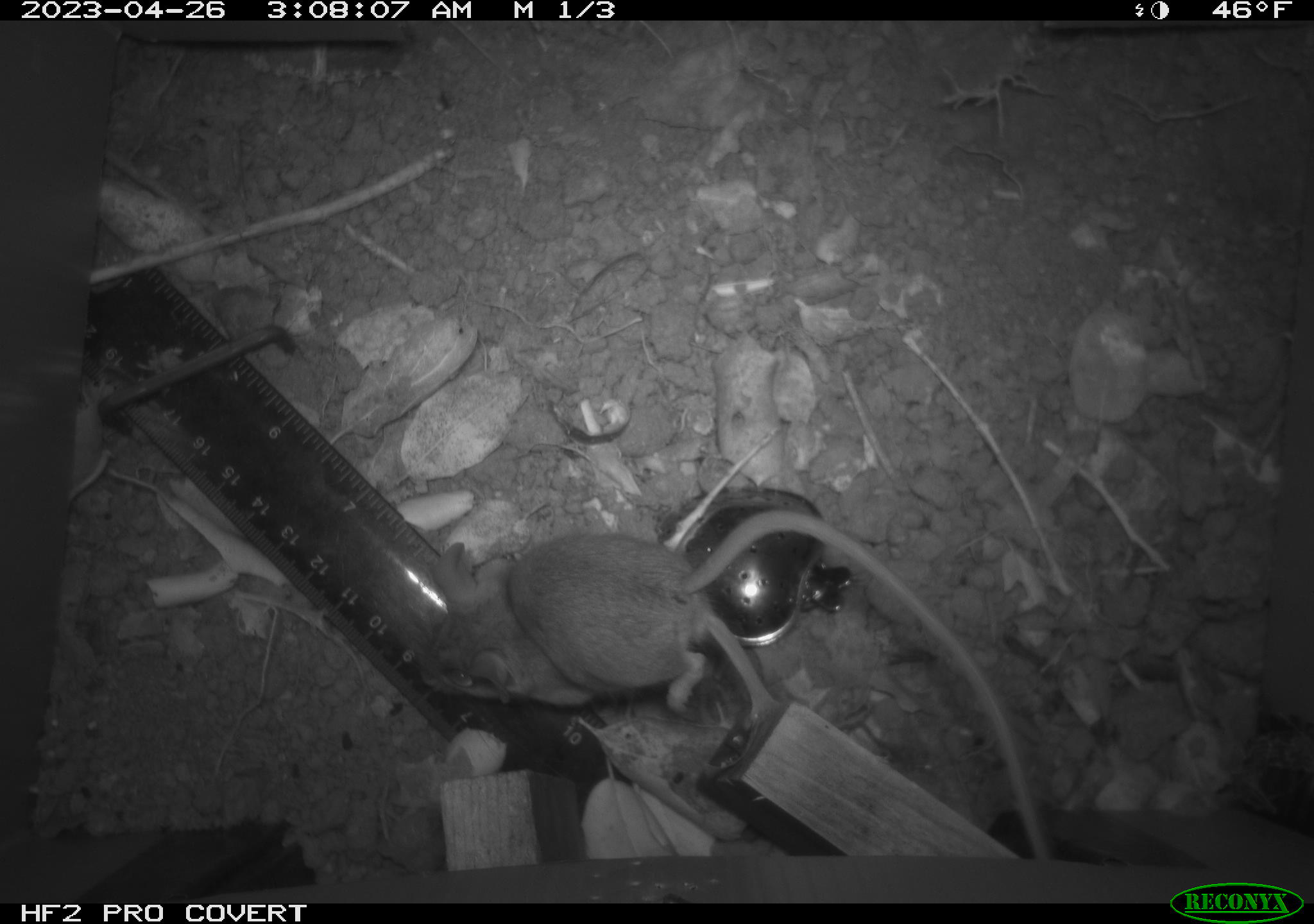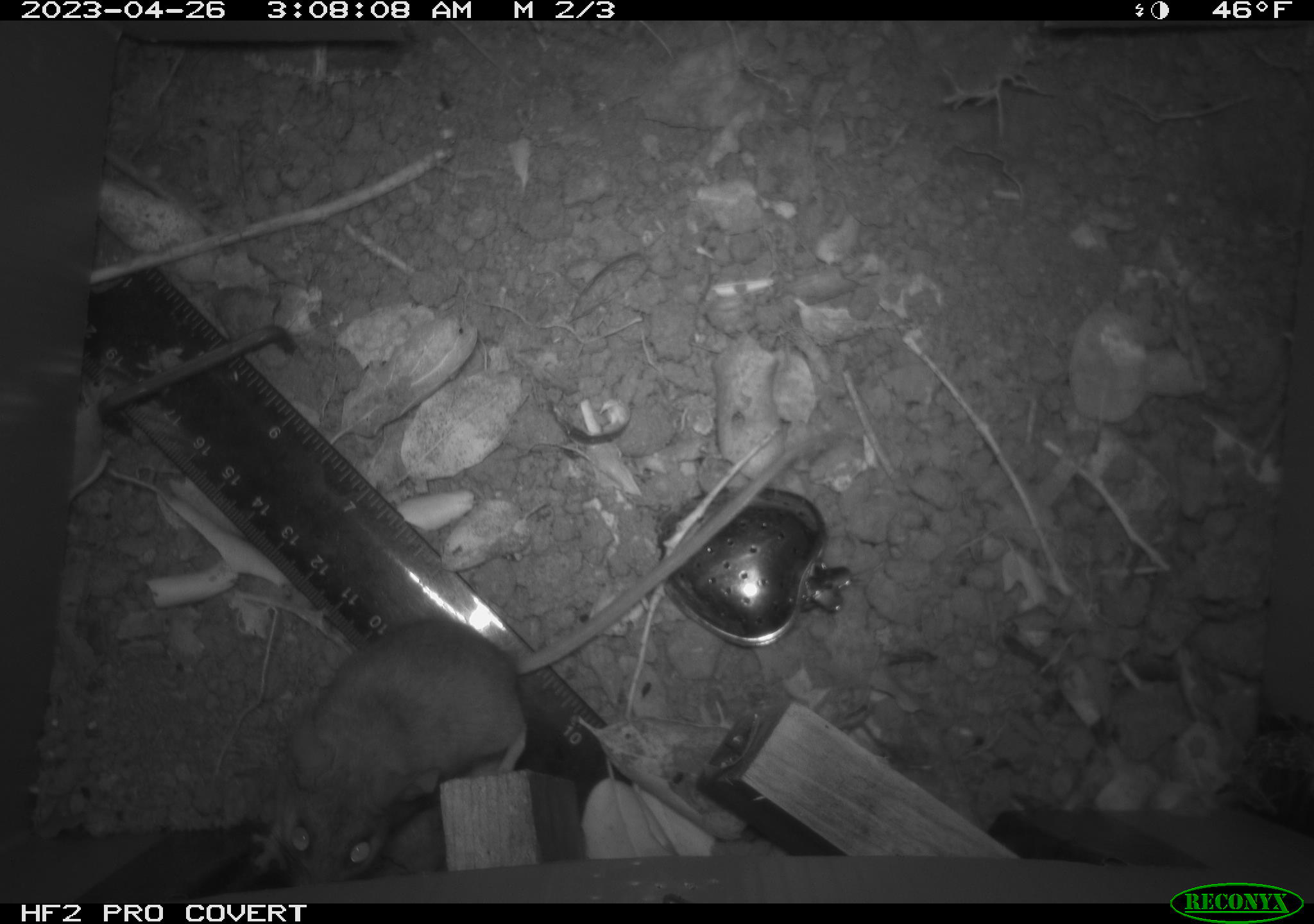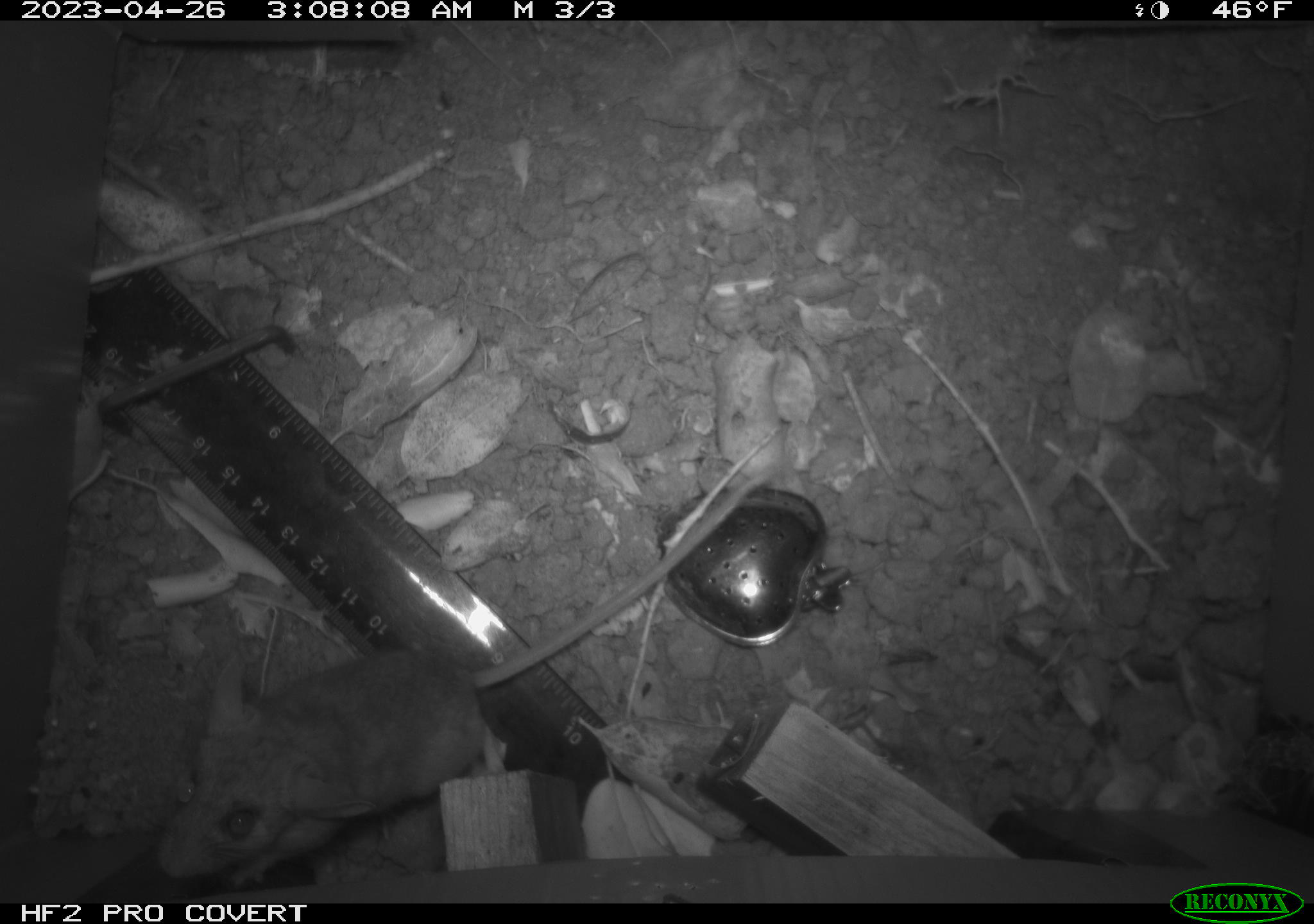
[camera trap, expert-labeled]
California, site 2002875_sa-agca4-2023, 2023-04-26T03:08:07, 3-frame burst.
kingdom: Animalia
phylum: Chordata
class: Mammalia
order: Rodentia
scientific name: Rodentia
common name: mouse species